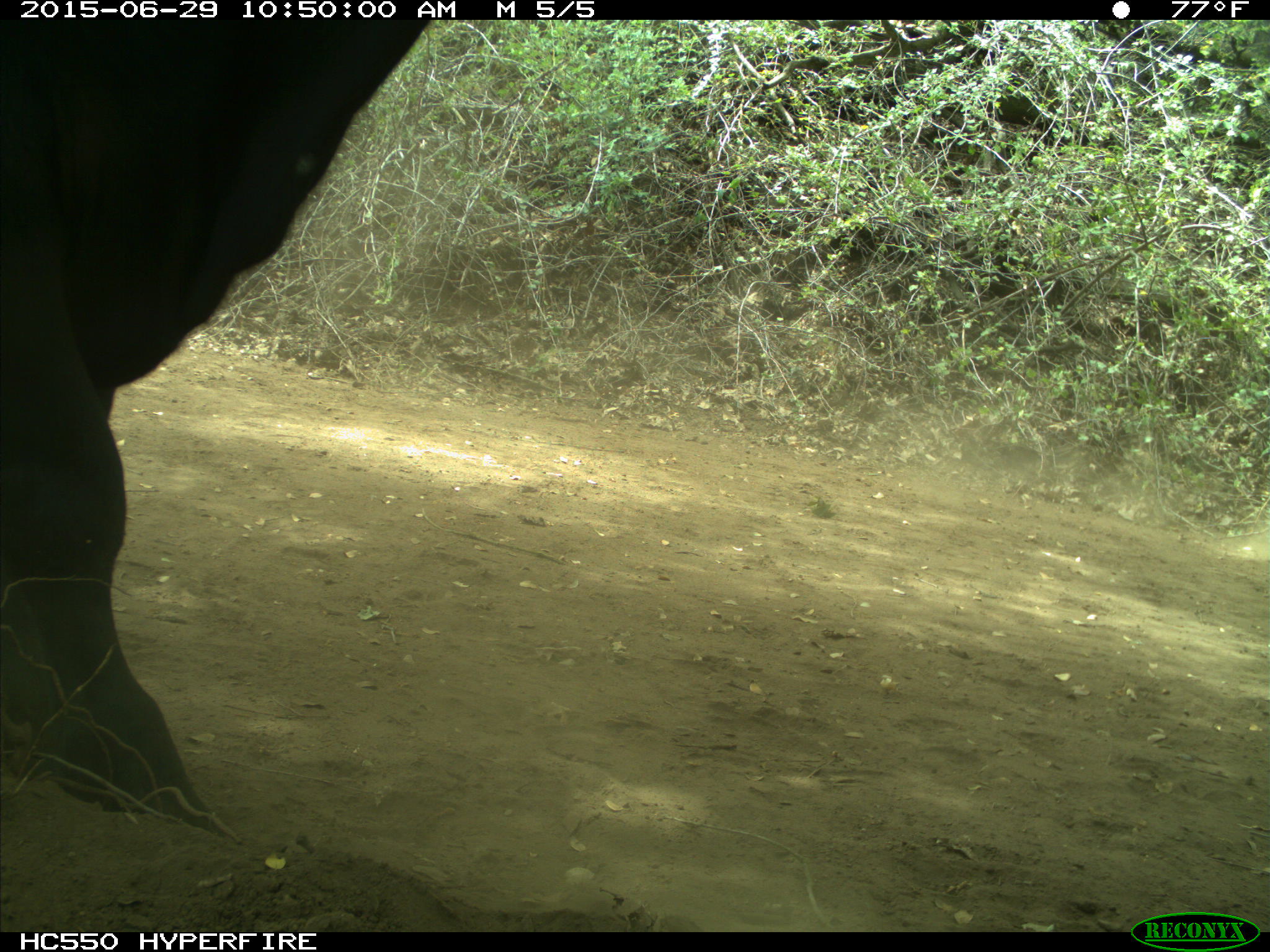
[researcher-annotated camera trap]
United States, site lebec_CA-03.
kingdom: Animalia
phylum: Chordata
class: Mammalia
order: Artiodactyla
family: Bovidae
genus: Bos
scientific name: Bos taurus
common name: domestic cow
Bos taurus (domestic cow).